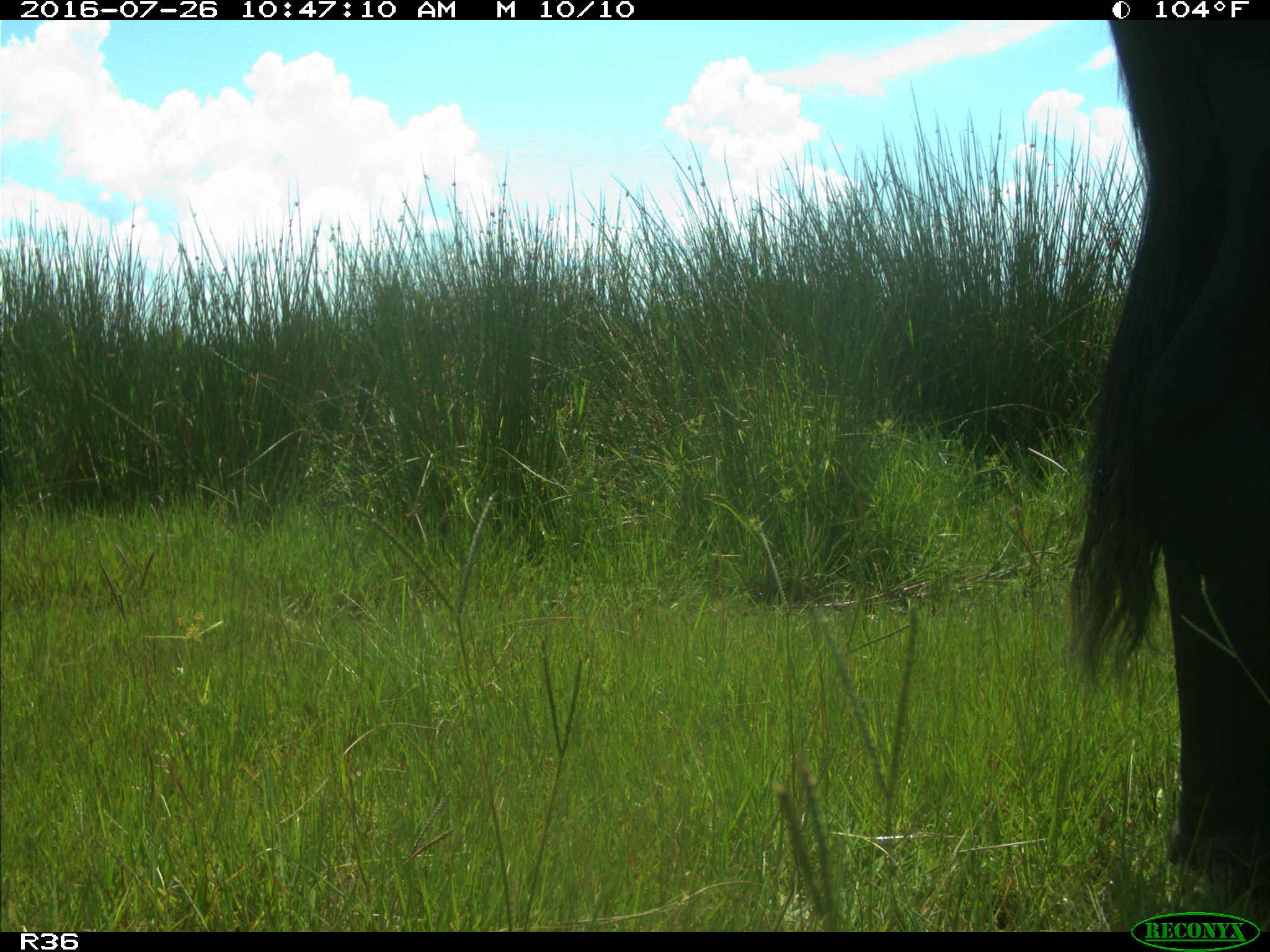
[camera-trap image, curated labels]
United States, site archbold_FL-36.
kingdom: Animalia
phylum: Chordata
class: Mammalia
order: Artiodactyla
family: Bovidae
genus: Bos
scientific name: Bos taurus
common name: domestic cow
Bos taurus (domestic cow).